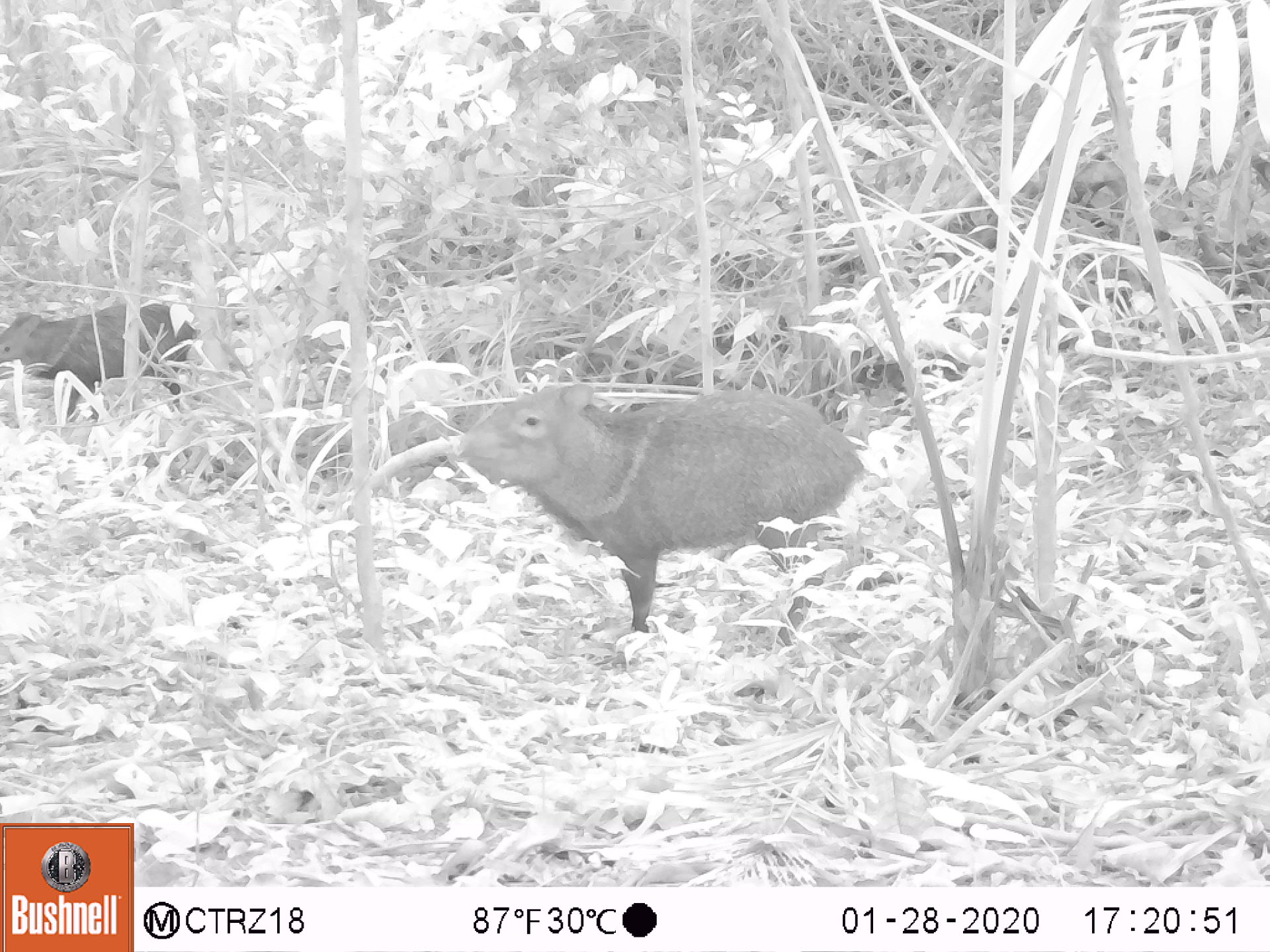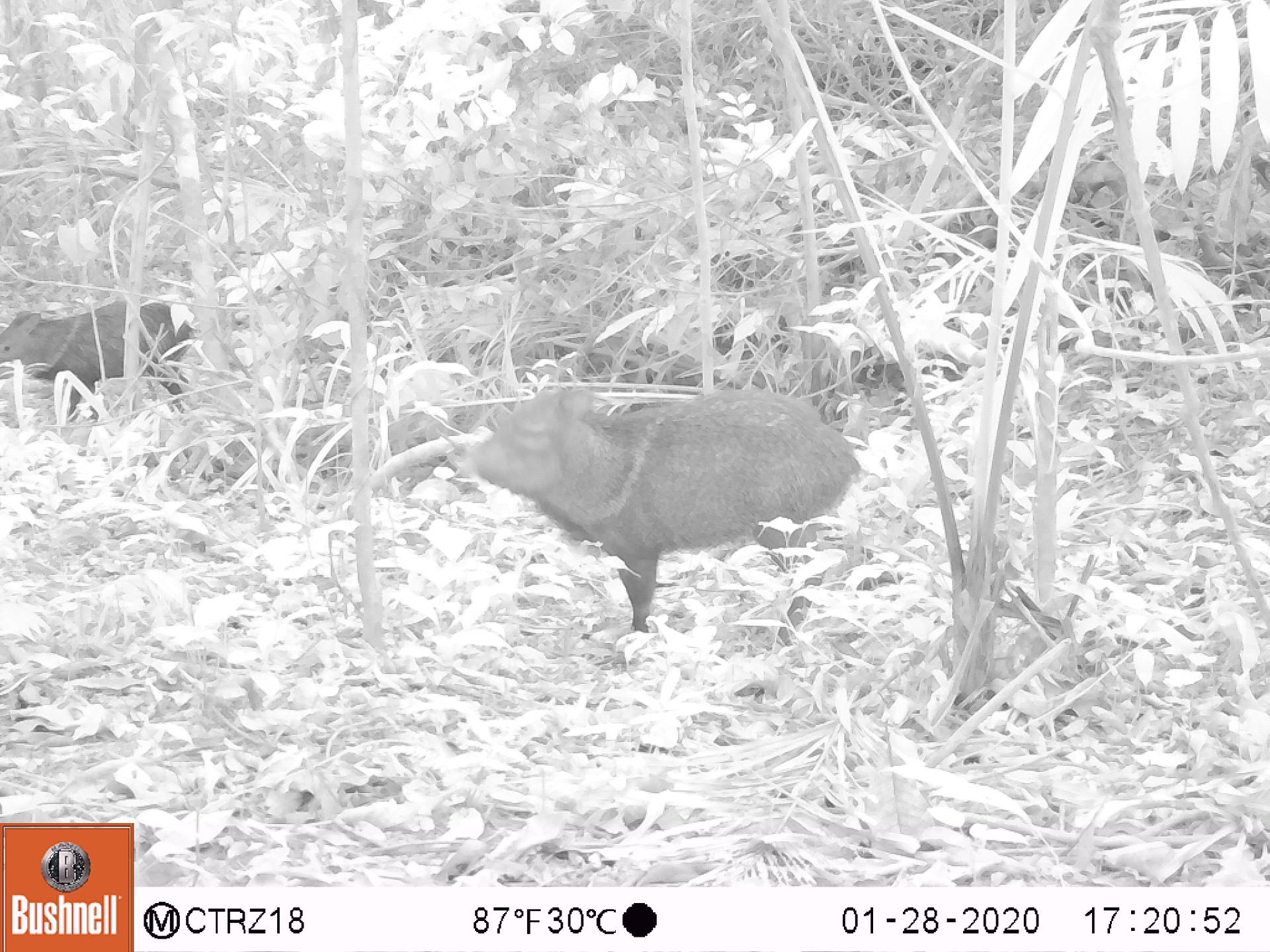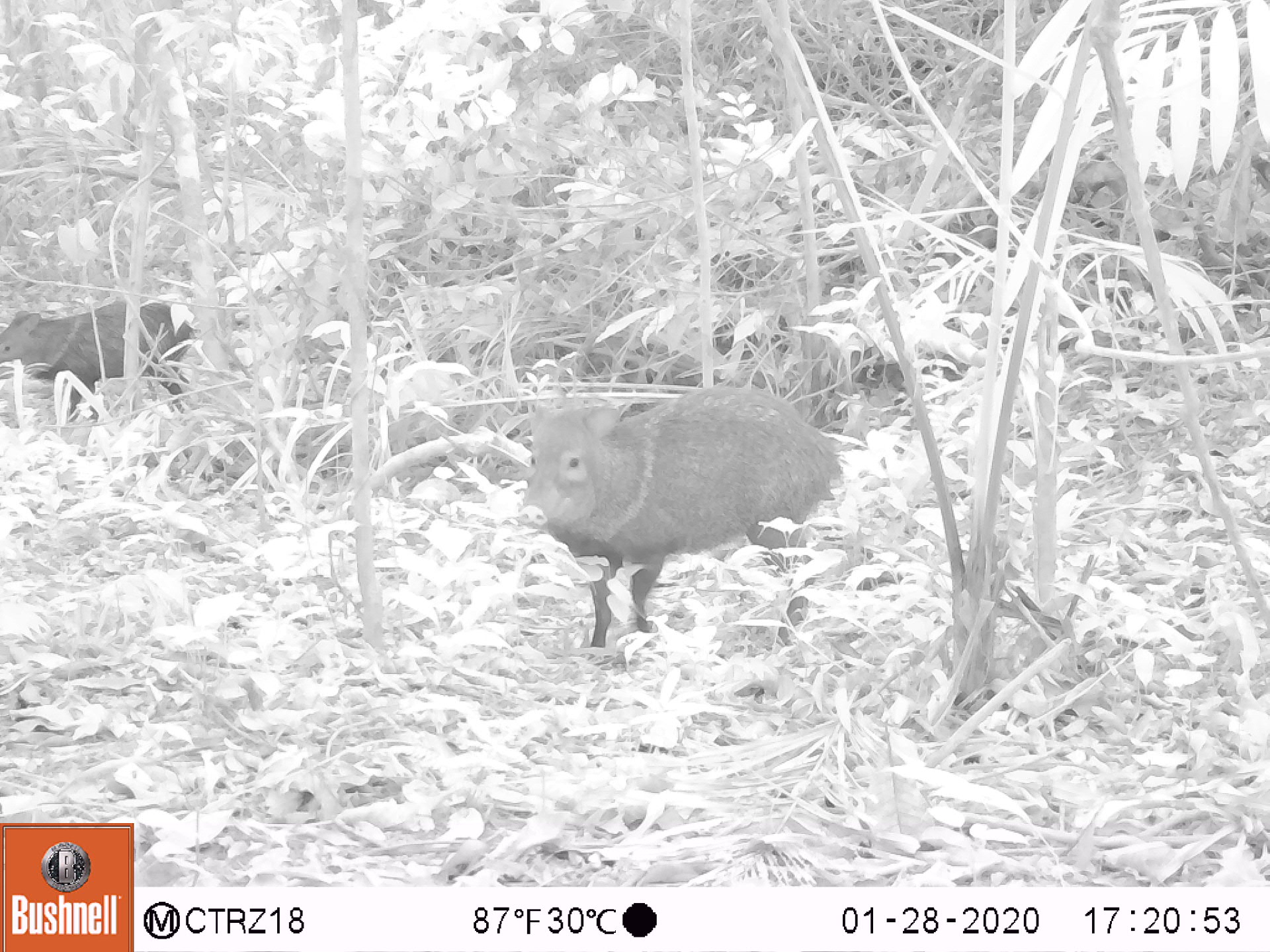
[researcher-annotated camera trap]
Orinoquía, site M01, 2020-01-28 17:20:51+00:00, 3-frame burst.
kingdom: Animalia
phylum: Chordata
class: Mammalia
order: Artiodactyla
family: Tayassuidae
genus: Pecari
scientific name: Pecari tajacu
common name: collared peccary